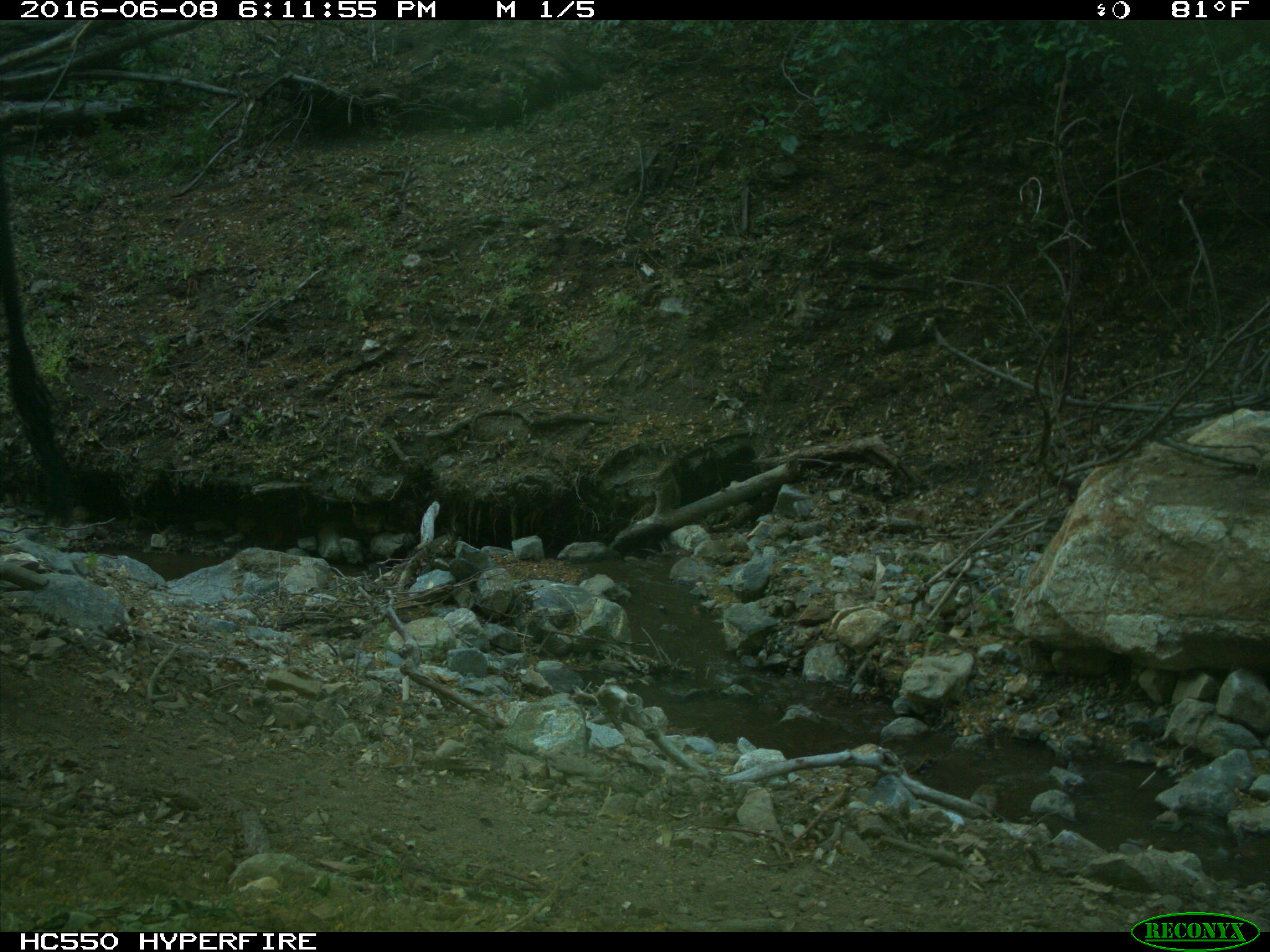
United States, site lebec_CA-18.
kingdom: Animalia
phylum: Chordata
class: Mammalia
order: Artiodactyla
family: Bovidae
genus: Bos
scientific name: Bos taurus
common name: domestic cow